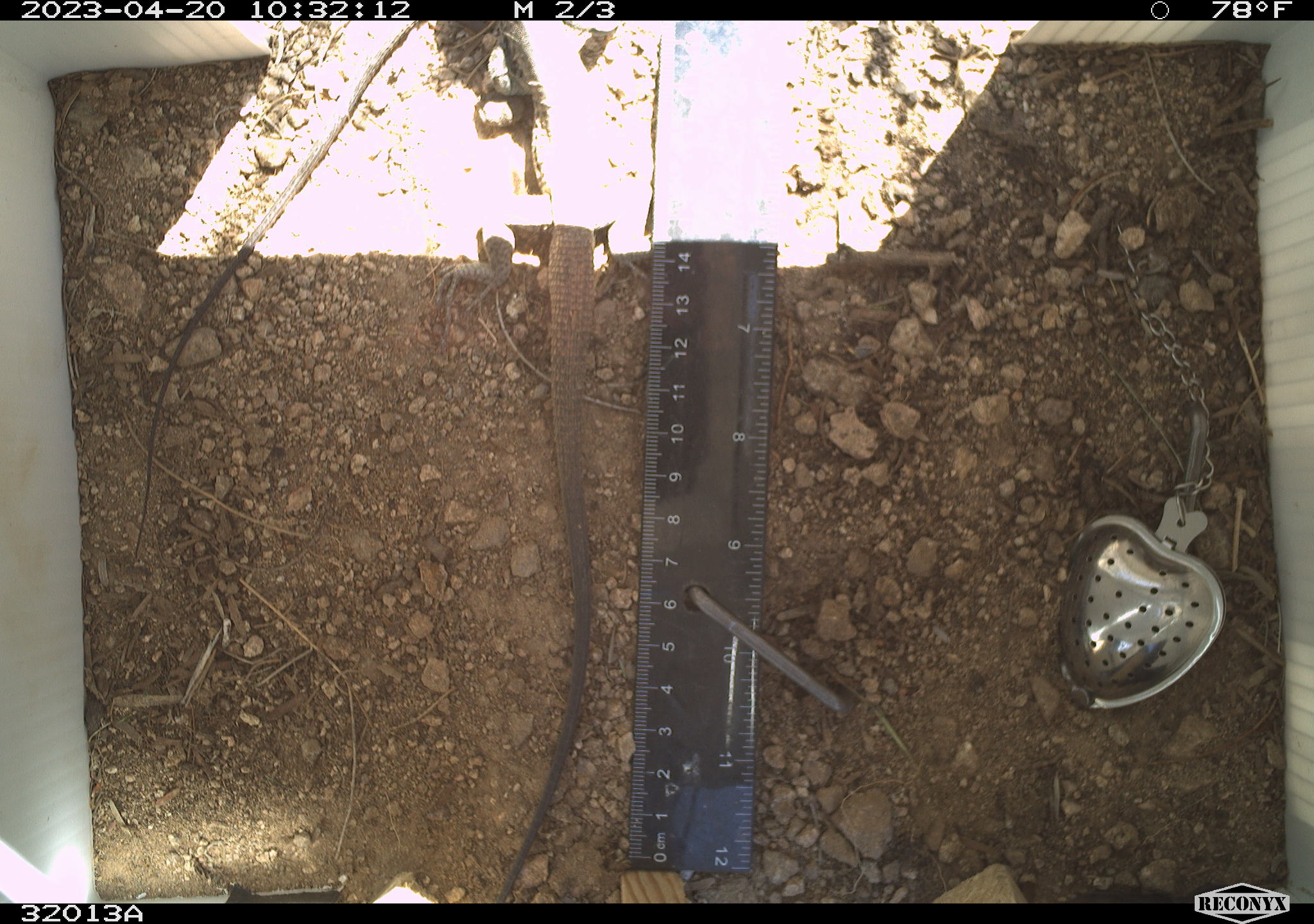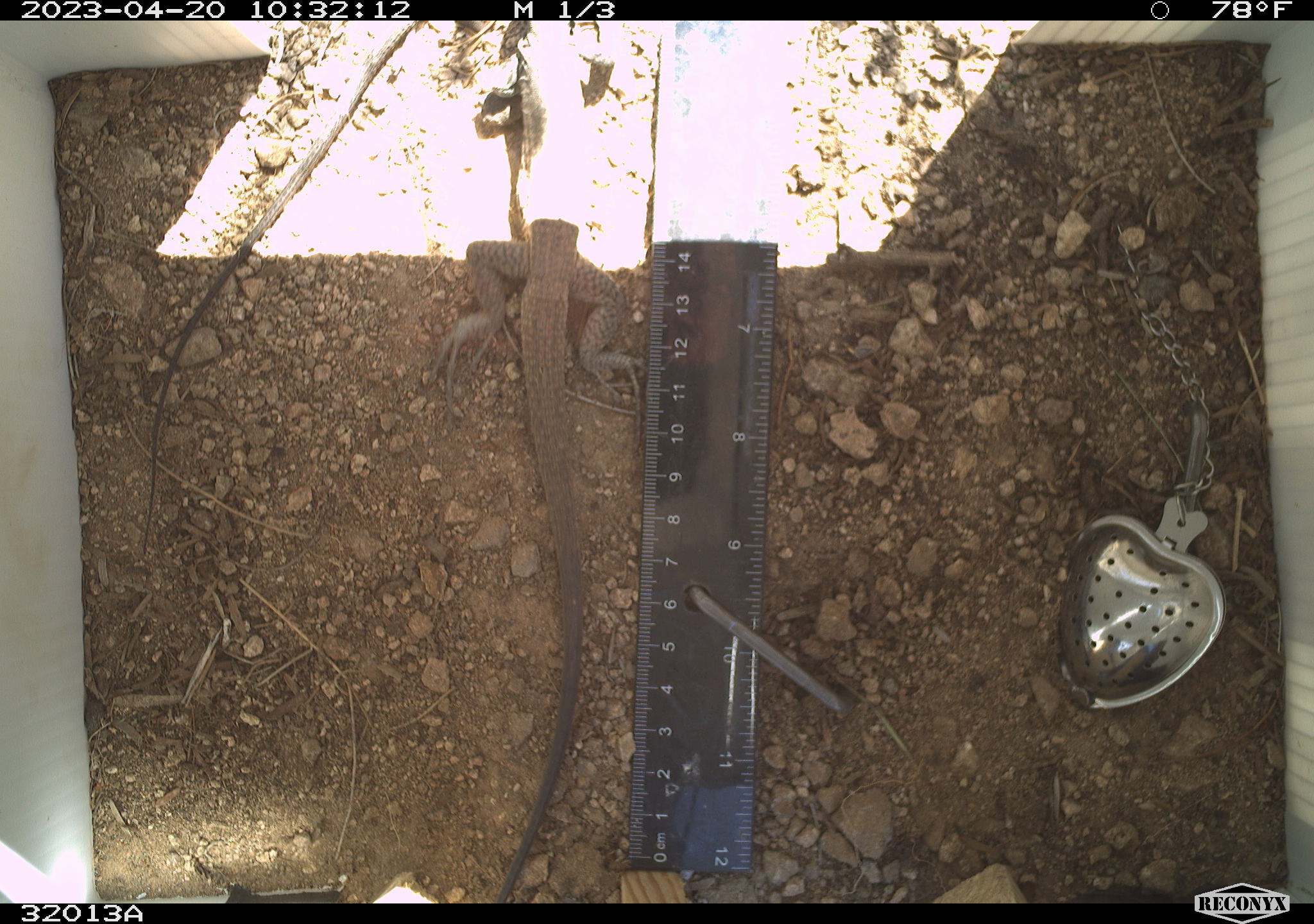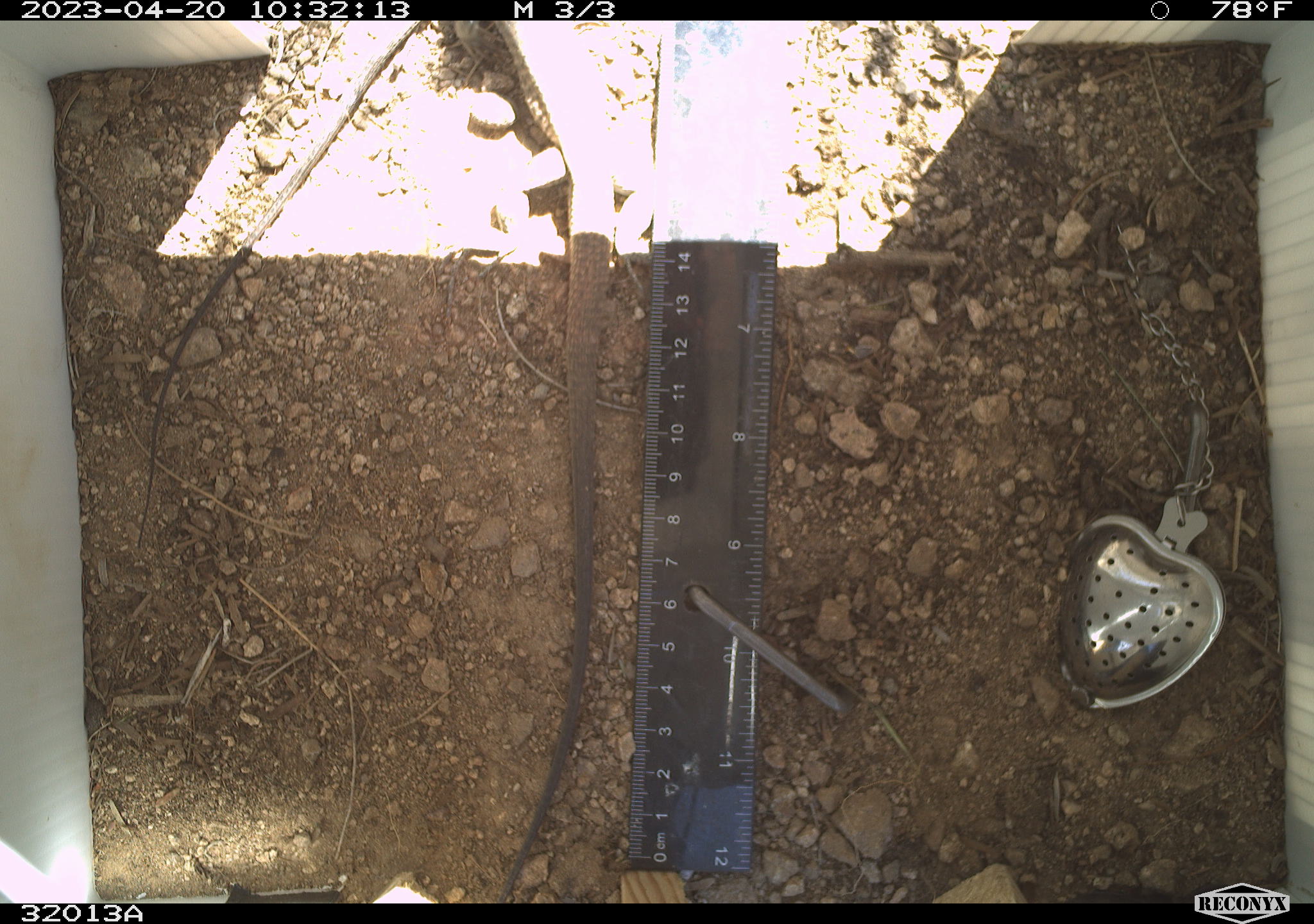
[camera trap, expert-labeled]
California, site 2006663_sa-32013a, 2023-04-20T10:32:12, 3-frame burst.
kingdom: Animalia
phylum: Chordata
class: Reptilia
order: Squamata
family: Teiidae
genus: Aspidoscelis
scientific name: Aspidoscelis tigris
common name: western whiptail